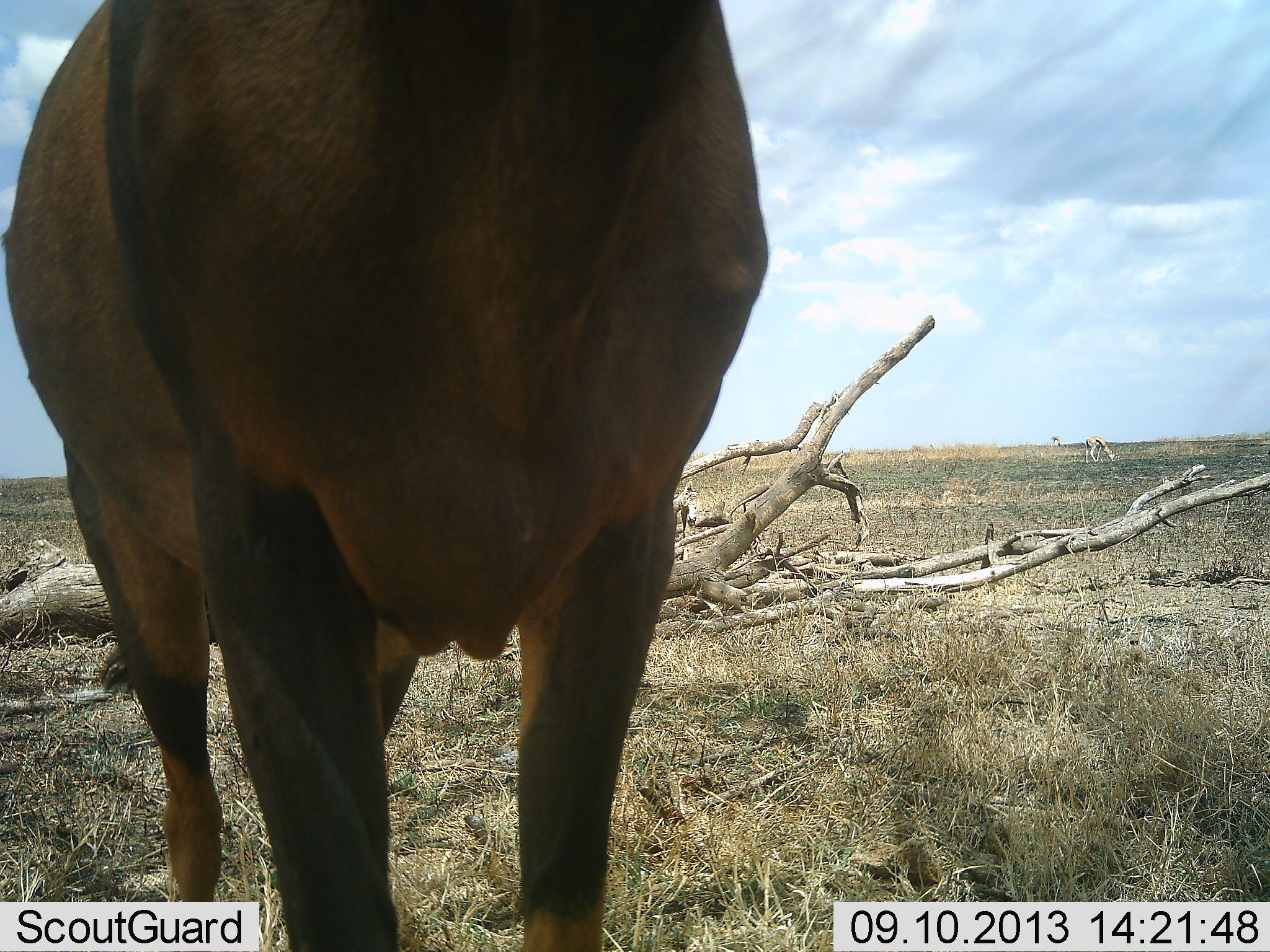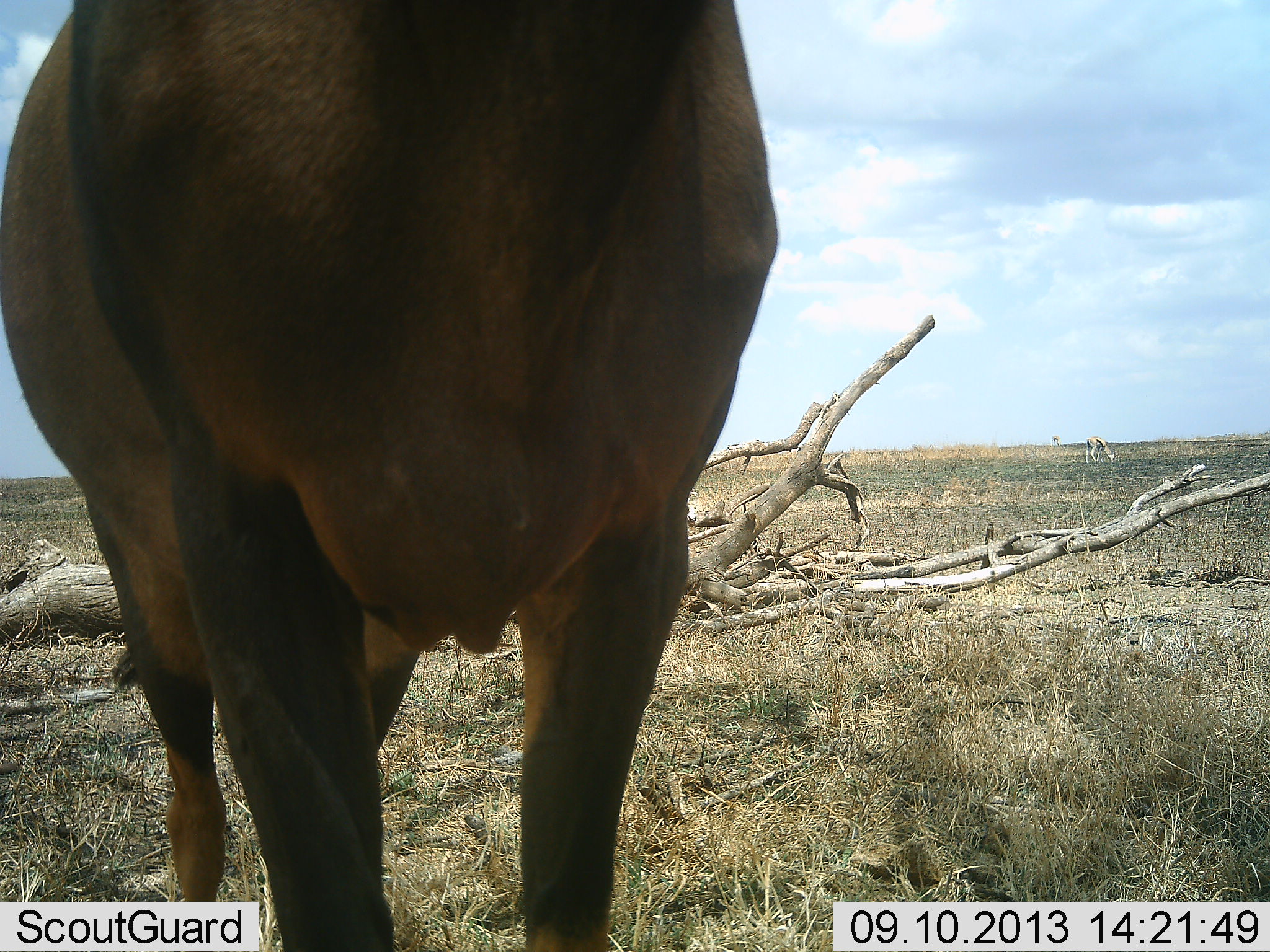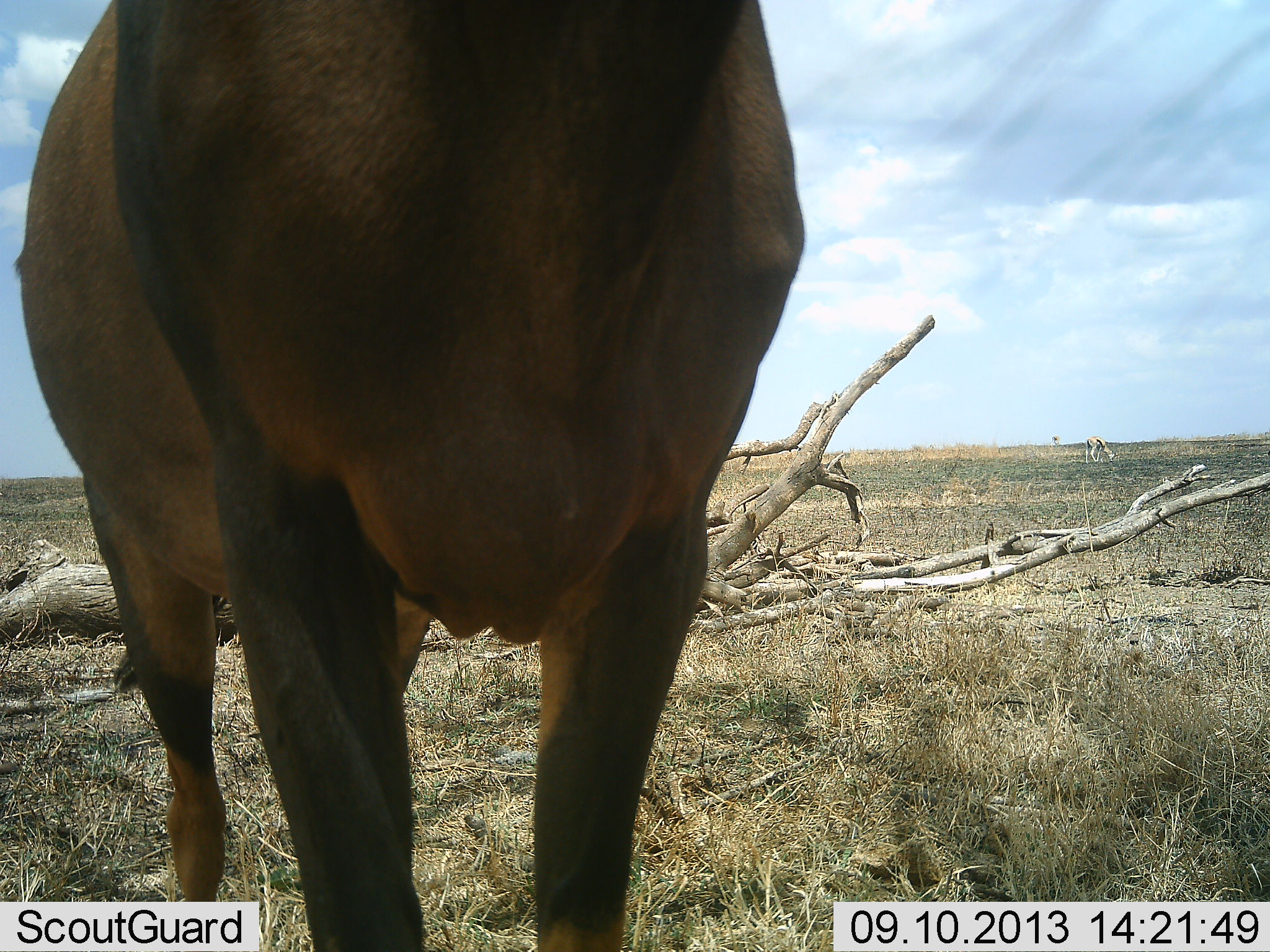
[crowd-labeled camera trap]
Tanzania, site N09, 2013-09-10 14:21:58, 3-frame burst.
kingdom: Animalia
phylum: Chordata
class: Mammalia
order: Artiodactyla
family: Bovidae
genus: Damaliscus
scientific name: Damaliscus lunatus jimela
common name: topi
Topi (Damaliscus lunatus jimela), count 1. Behavior (volunteer vote fractions): standing 94%, resting 0%, moving 0%, interacting 0%. Young present (vote fraction): 0%. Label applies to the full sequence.